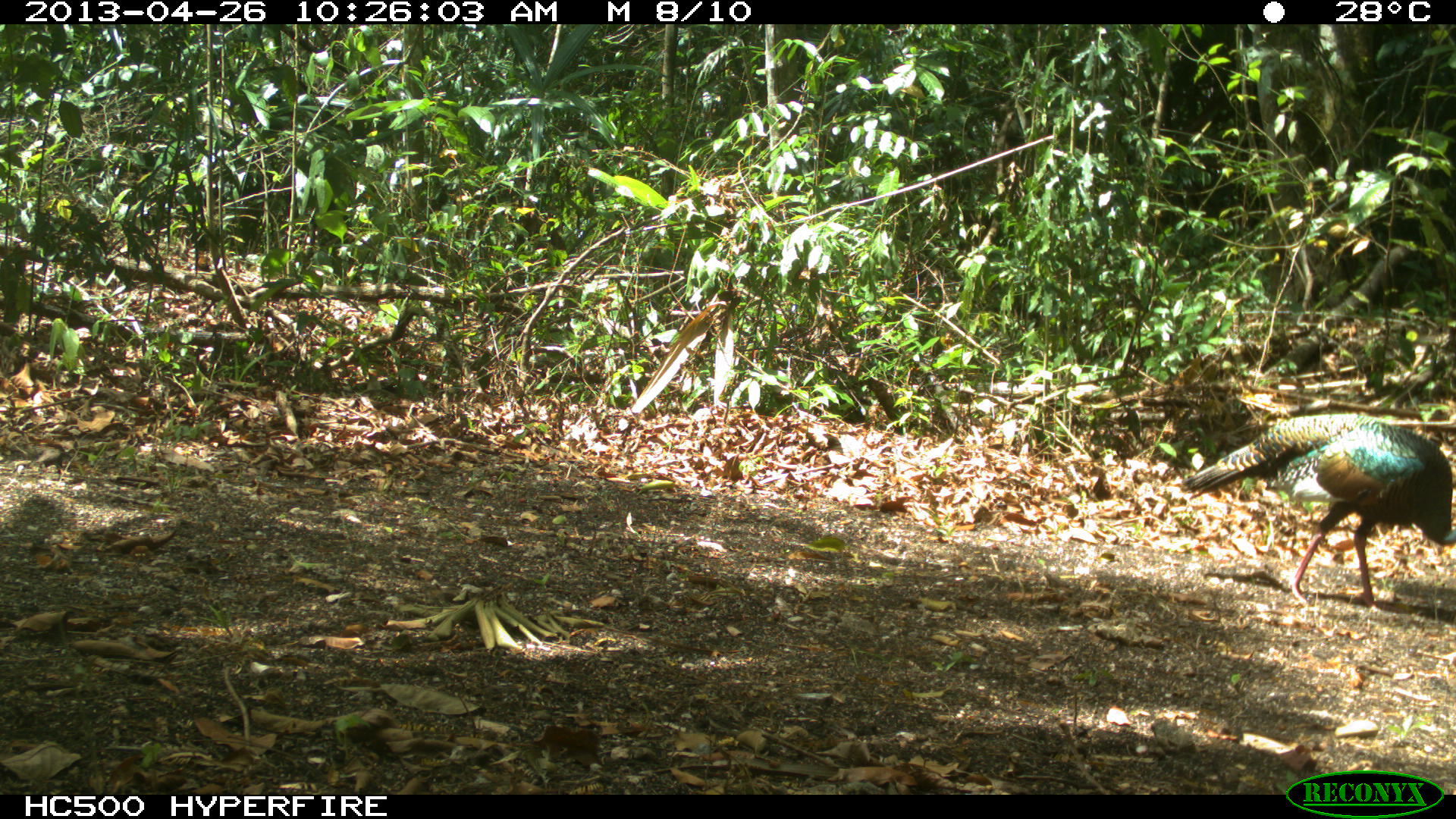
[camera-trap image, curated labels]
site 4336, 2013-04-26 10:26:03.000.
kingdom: Animalia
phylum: Chordata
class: Aves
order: Galliformes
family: Phasianidae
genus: Meleagris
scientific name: Meleagris ocellata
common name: ocellated turkey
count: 1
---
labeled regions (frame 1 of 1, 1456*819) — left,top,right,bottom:
meleagris ocellata: 1179,411,1456,612